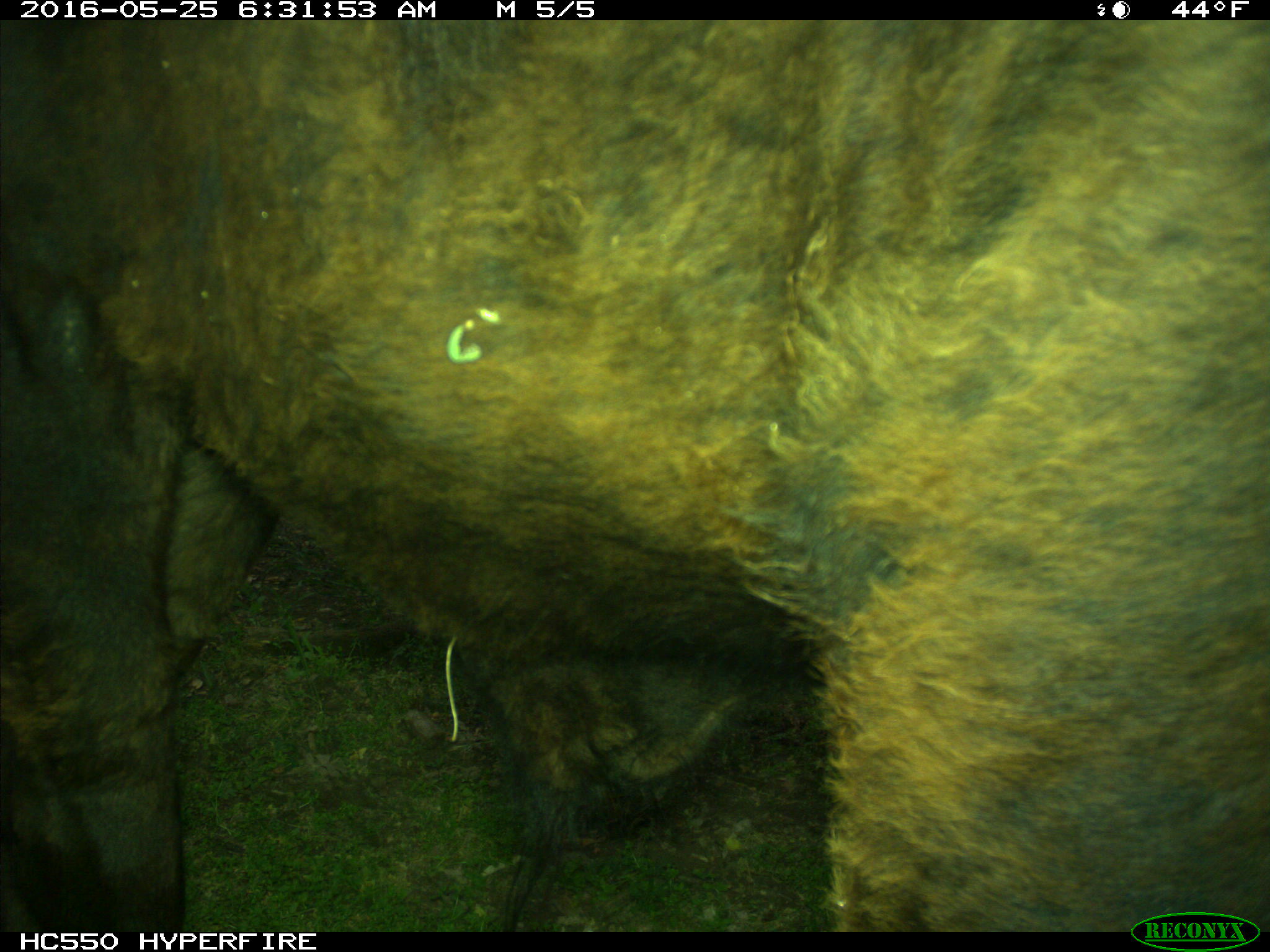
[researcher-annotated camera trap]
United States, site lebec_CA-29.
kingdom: Animalia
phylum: Chordata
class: Mammalia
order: Artiodactyla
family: Bovidae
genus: Bos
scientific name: Bos taurus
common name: domestic cow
Bos taurus (domestic cow).